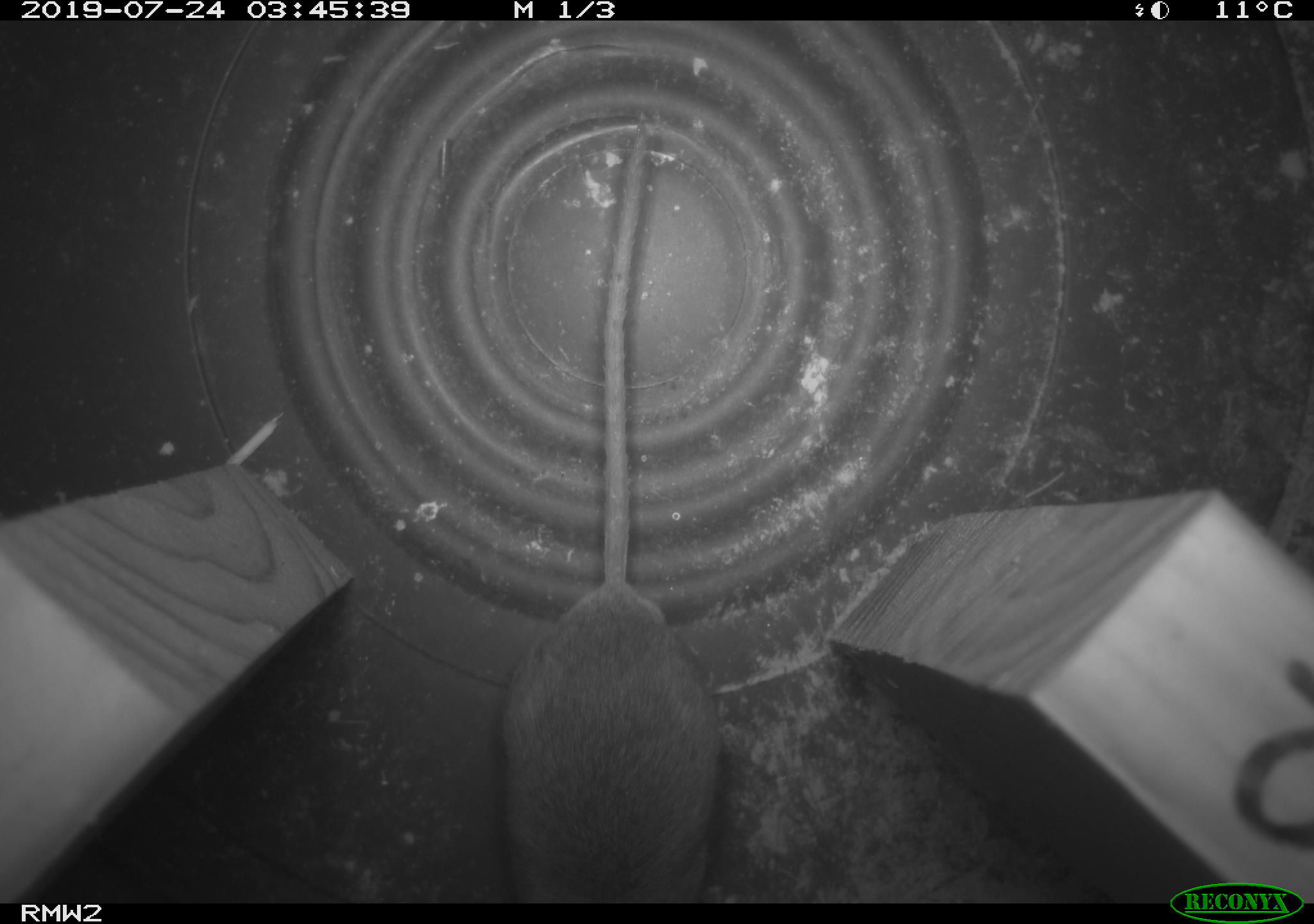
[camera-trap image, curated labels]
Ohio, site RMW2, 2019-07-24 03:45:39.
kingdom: Animalia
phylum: Chordata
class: Mammalia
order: Rodentia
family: Cricetidae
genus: Peromyscus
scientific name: Peromyscus leucopus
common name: white-footed mouse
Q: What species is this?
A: White-footed mouse (Peromyscus leucopus).